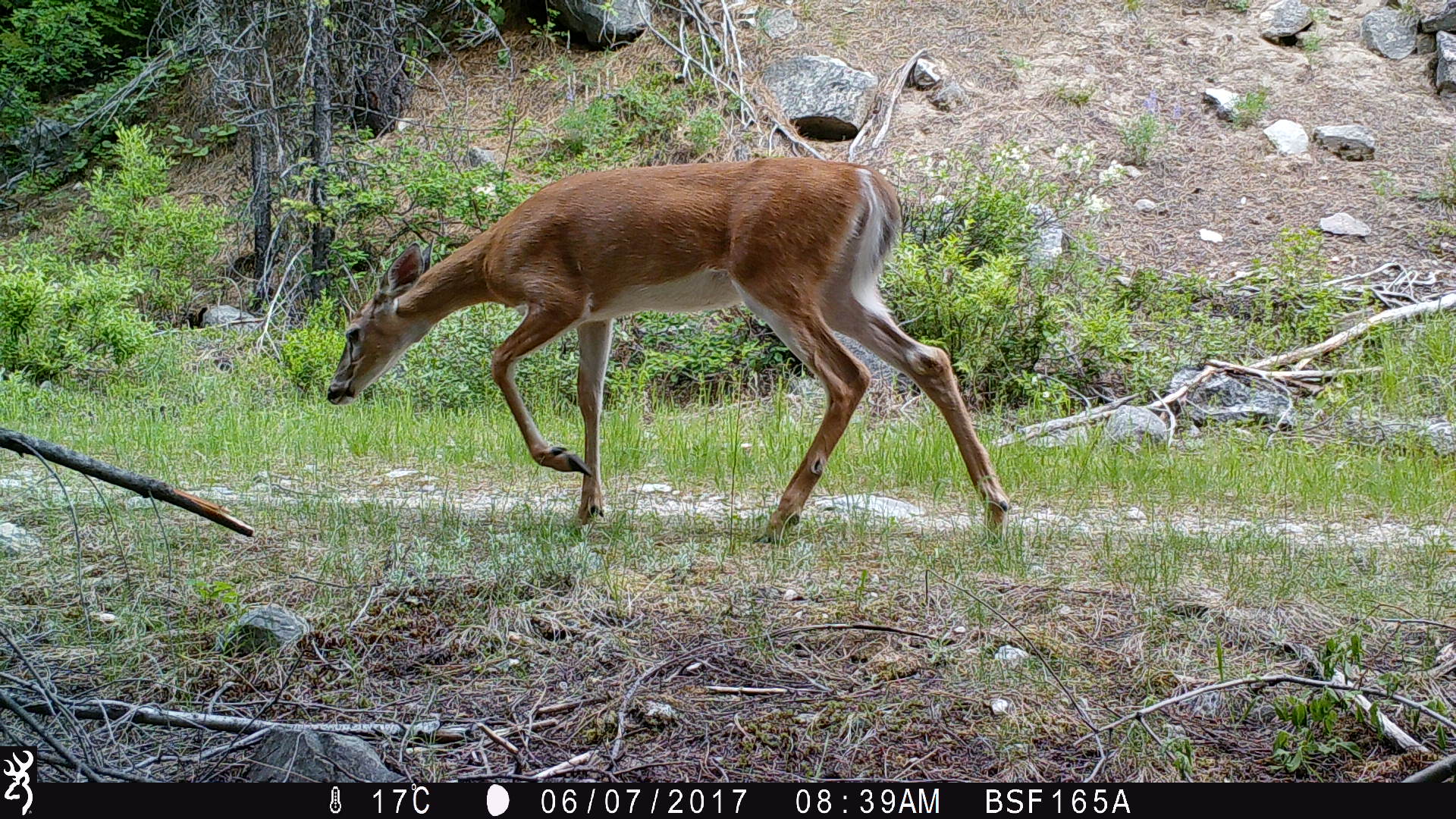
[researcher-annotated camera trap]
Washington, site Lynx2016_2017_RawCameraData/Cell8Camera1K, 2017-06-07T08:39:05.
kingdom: Animalia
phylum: Chordata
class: Mammalia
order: Artiodactyla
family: Cervidae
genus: Odocoileus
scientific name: Odocoileus hemionus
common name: mule deer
Odocoileus hemionus (mule deer). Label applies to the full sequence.